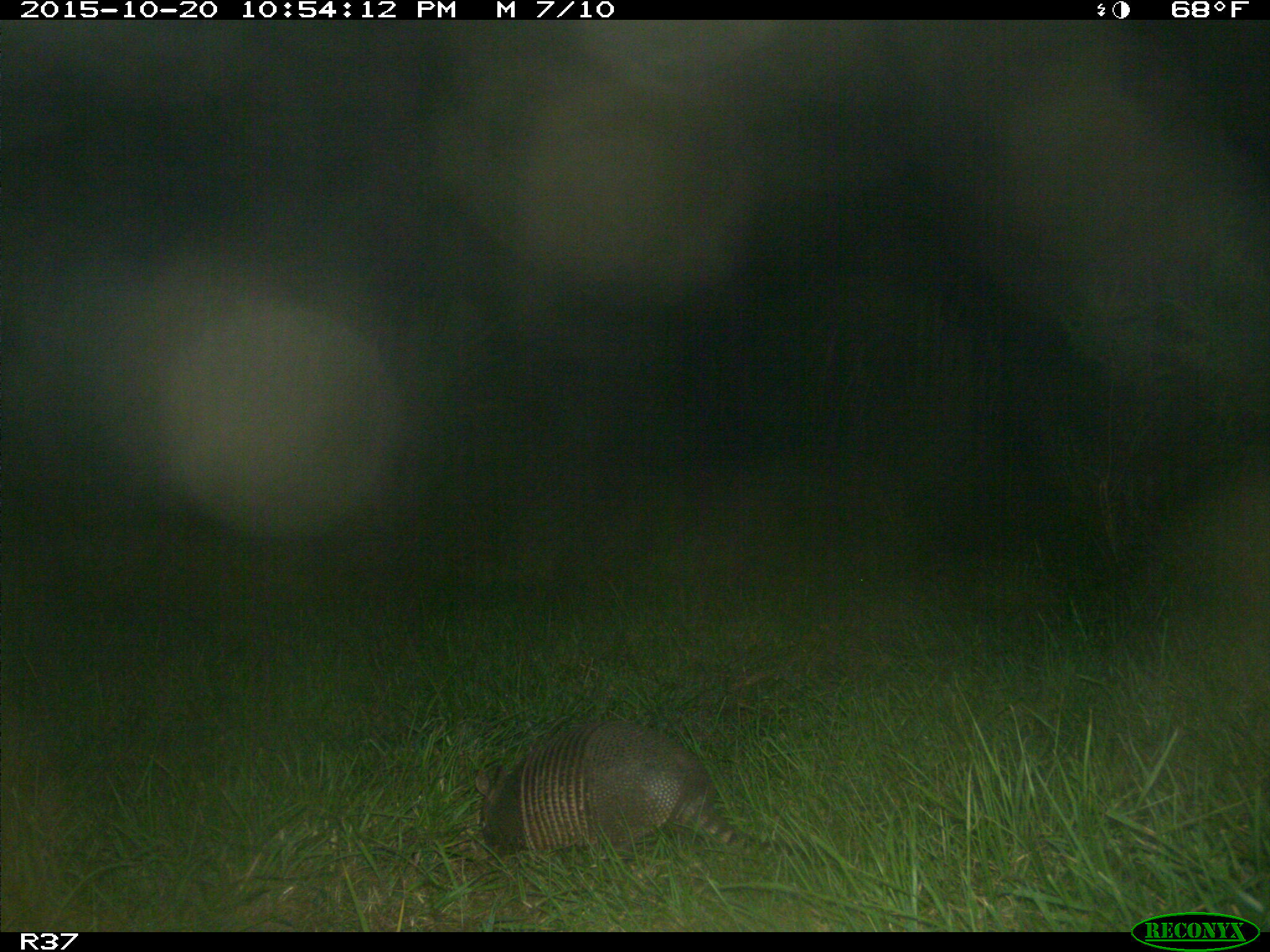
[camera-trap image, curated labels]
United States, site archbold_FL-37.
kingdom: Animalia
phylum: Chordata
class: Mammalia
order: Cingulata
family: Dasypodidae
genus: Dasypus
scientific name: Dasypus novemcinctus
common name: nine-banded armadillo